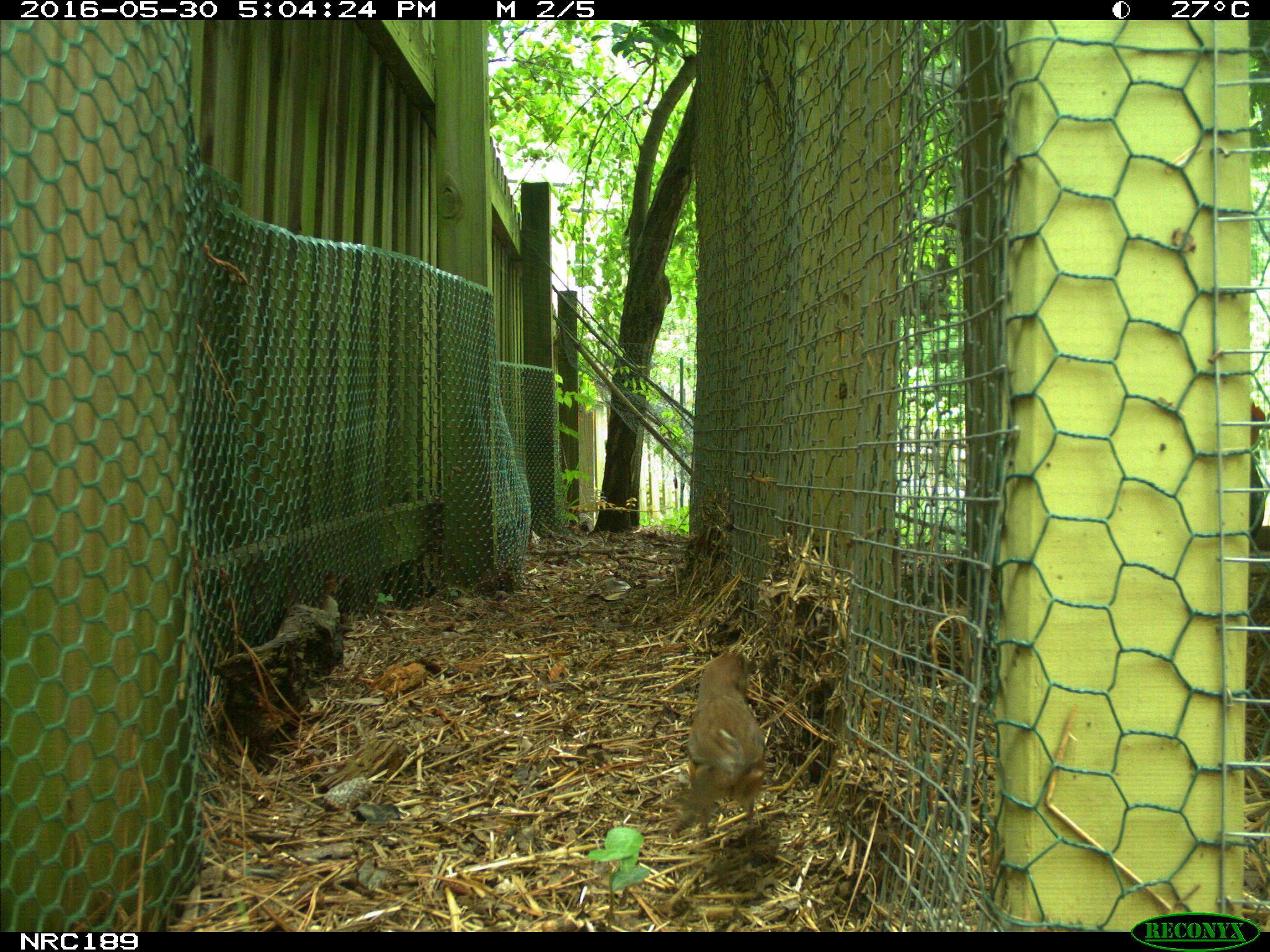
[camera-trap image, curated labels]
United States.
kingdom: Animalia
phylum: Chordata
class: Aves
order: Galliformes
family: Phasianidae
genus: Gallus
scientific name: Gallus gallus domesticus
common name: domestic chicken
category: Chicken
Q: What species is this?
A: Chicken (domestic chicken) (Gallus gallus domesticus).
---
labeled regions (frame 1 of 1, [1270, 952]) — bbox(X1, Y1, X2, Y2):
Chicken: bbox(656, 640, 760, 864)